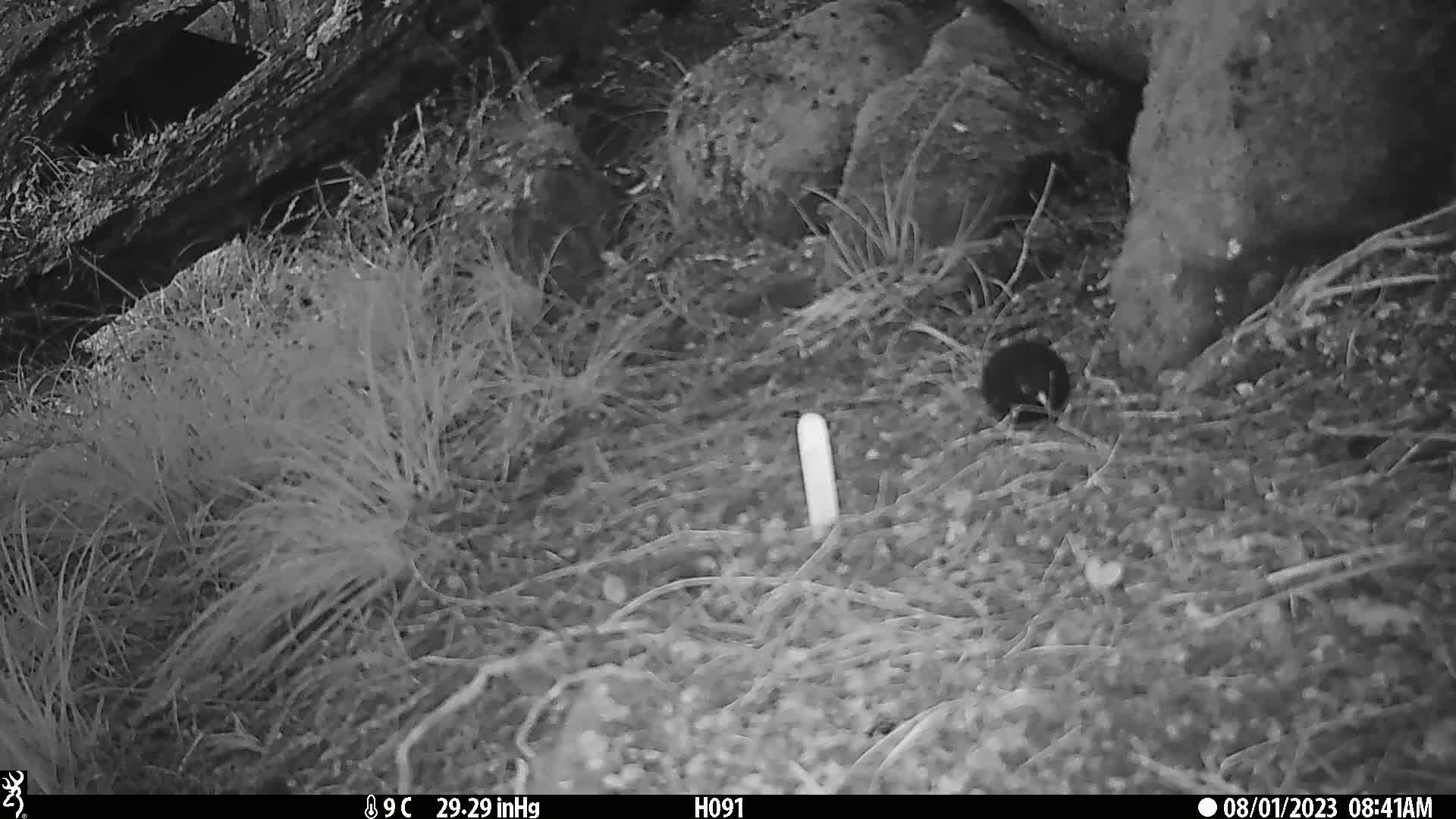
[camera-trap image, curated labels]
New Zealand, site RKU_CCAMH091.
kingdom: Animalia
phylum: Chordata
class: Aves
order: Passeriformes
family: Turdidae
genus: Turdus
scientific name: Turdus merula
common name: eurasian blackbird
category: blackbird